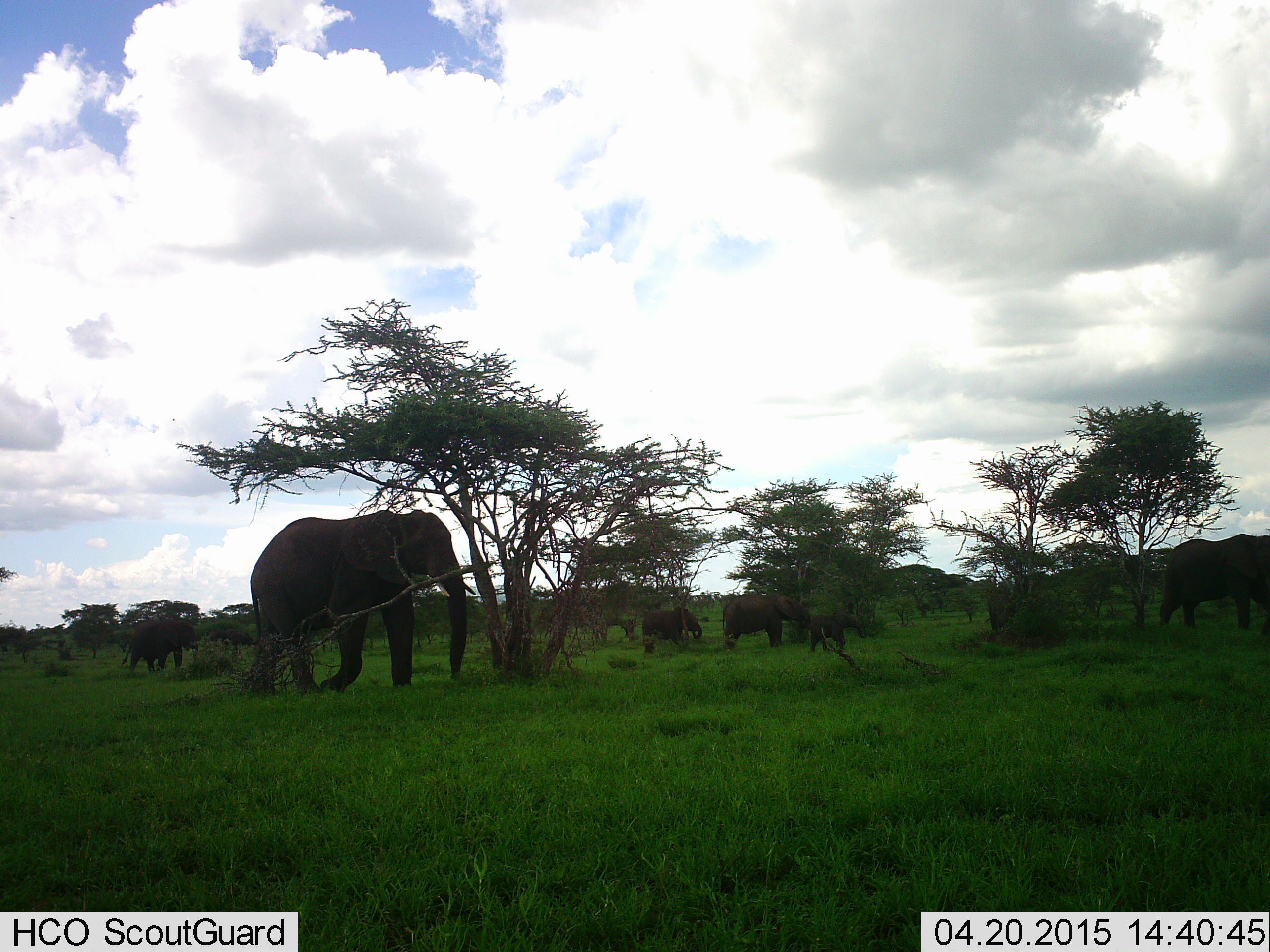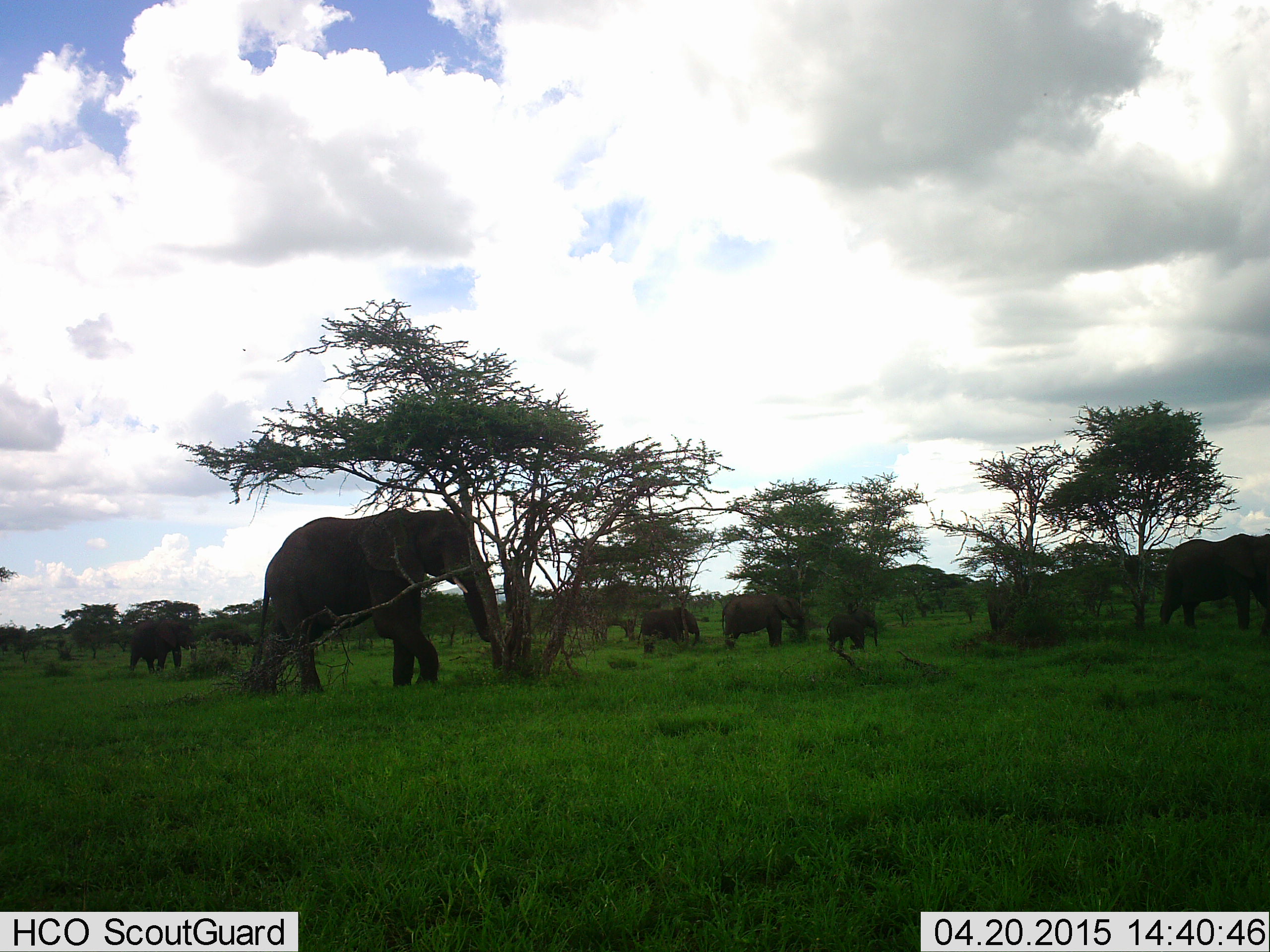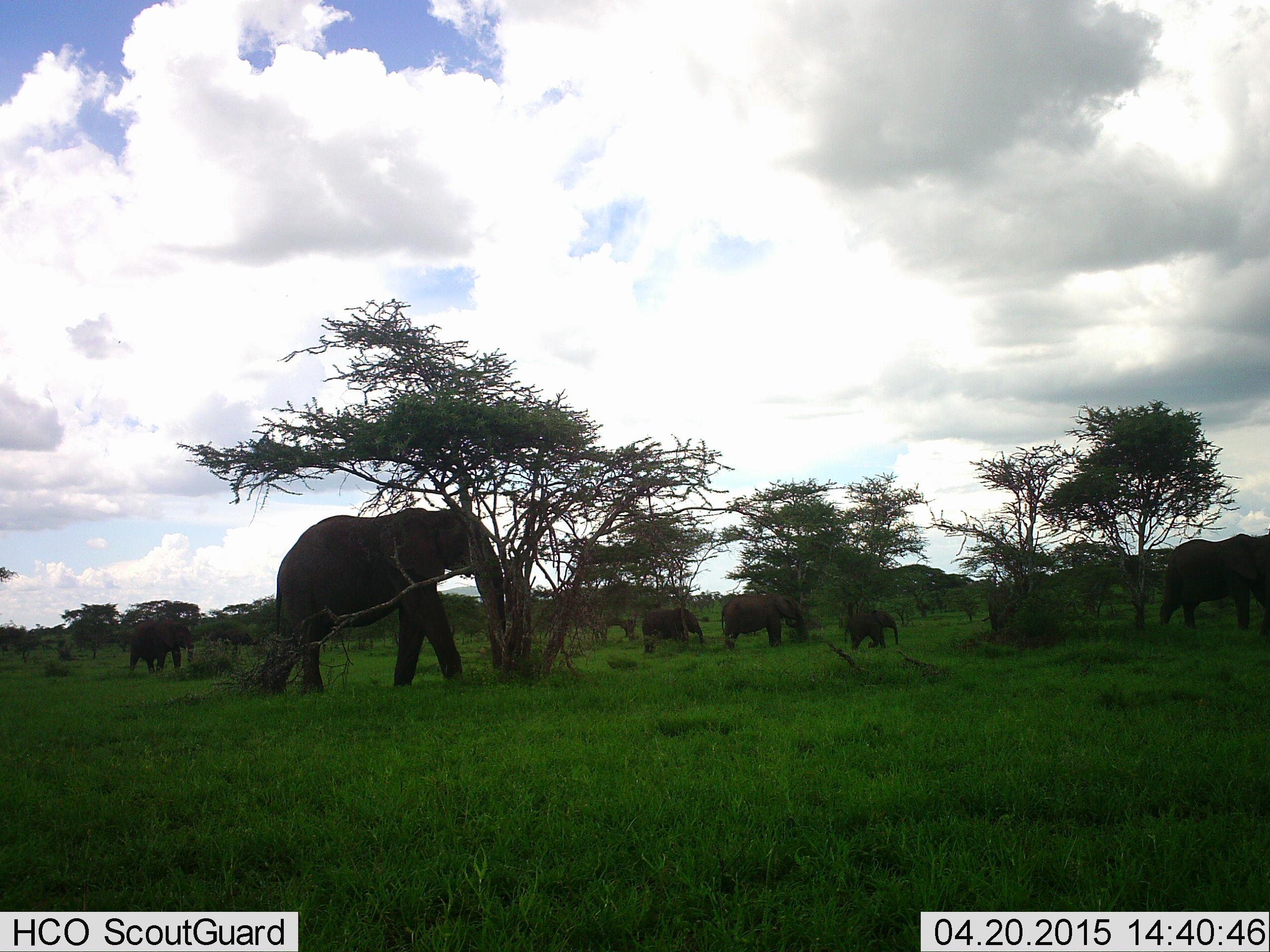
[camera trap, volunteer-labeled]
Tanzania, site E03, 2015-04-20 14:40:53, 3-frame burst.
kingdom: Animalia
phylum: Chordata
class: Mammalia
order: Proboscidea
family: Elephantidae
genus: Loxodonta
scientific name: Loxodonta africana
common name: african bush elephant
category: elephant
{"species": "elephant (african bush elephant) (Loxodonta africana)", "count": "7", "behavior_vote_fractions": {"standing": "80%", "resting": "0%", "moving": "60%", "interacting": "0%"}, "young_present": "80%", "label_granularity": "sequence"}